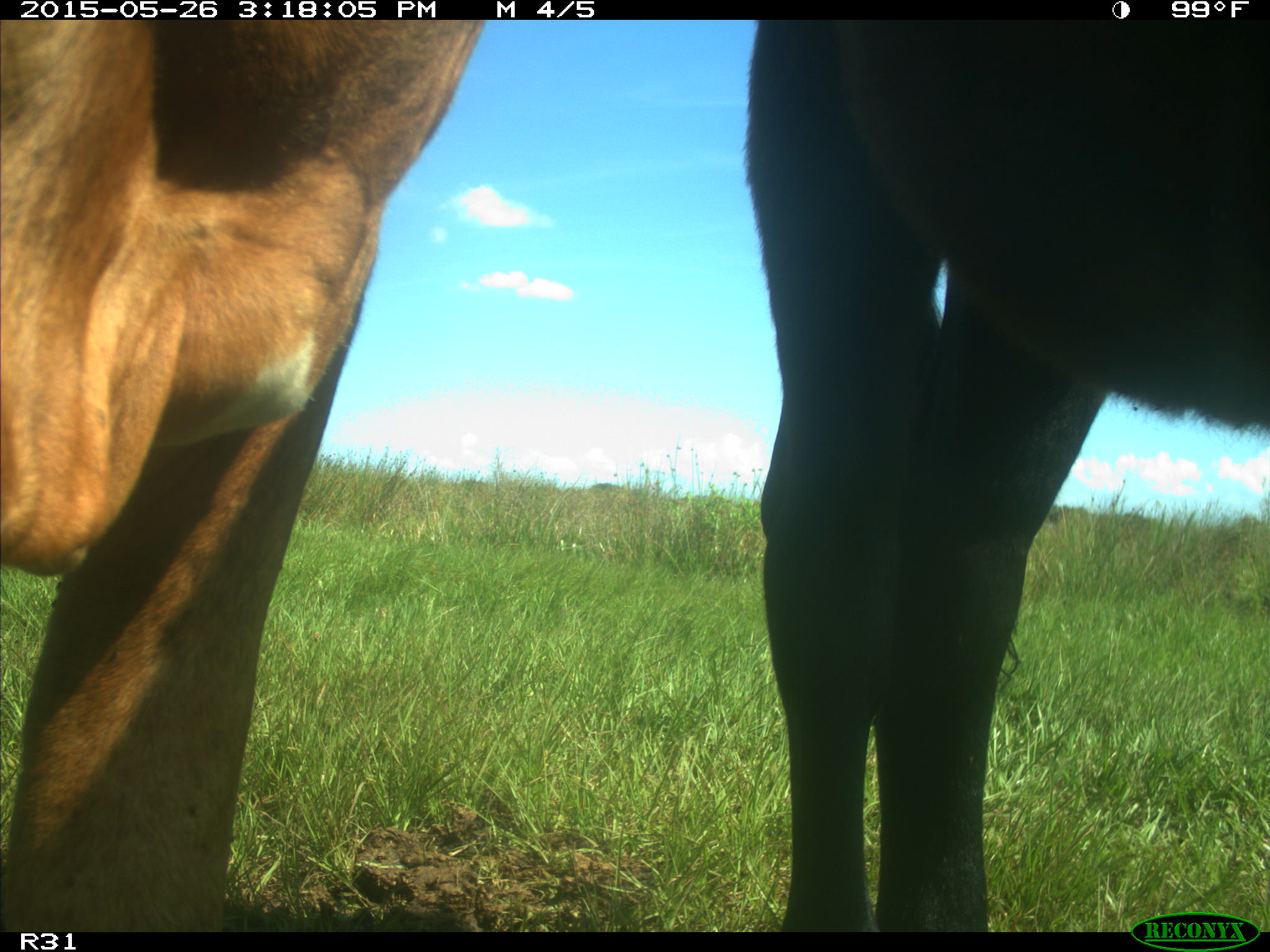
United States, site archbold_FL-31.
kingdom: Animalia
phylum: Chordata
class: Mammalia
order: Artiodactyla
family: Bovidae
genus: Bos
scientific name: Bos taurus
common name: domestic cow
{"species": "Bos taurus (domestic cow)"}